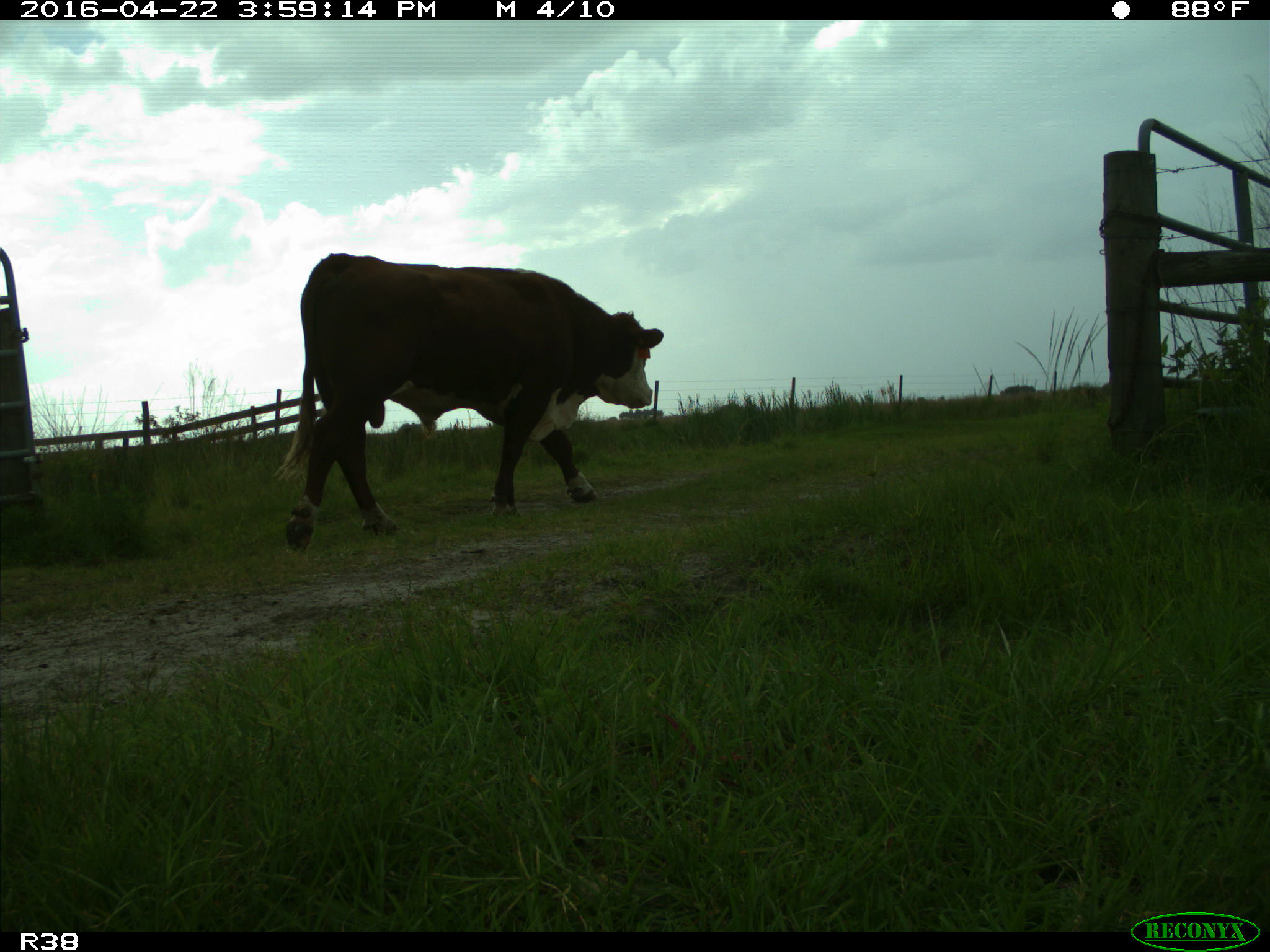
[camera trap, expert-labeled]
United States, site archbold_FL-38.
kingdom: Animalia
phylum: Chordata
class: Mammalia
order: Artiodactyla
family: Bovidae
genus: Bos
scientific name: Bos taurus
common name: domestic cow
Bos taurus (domestic cow).